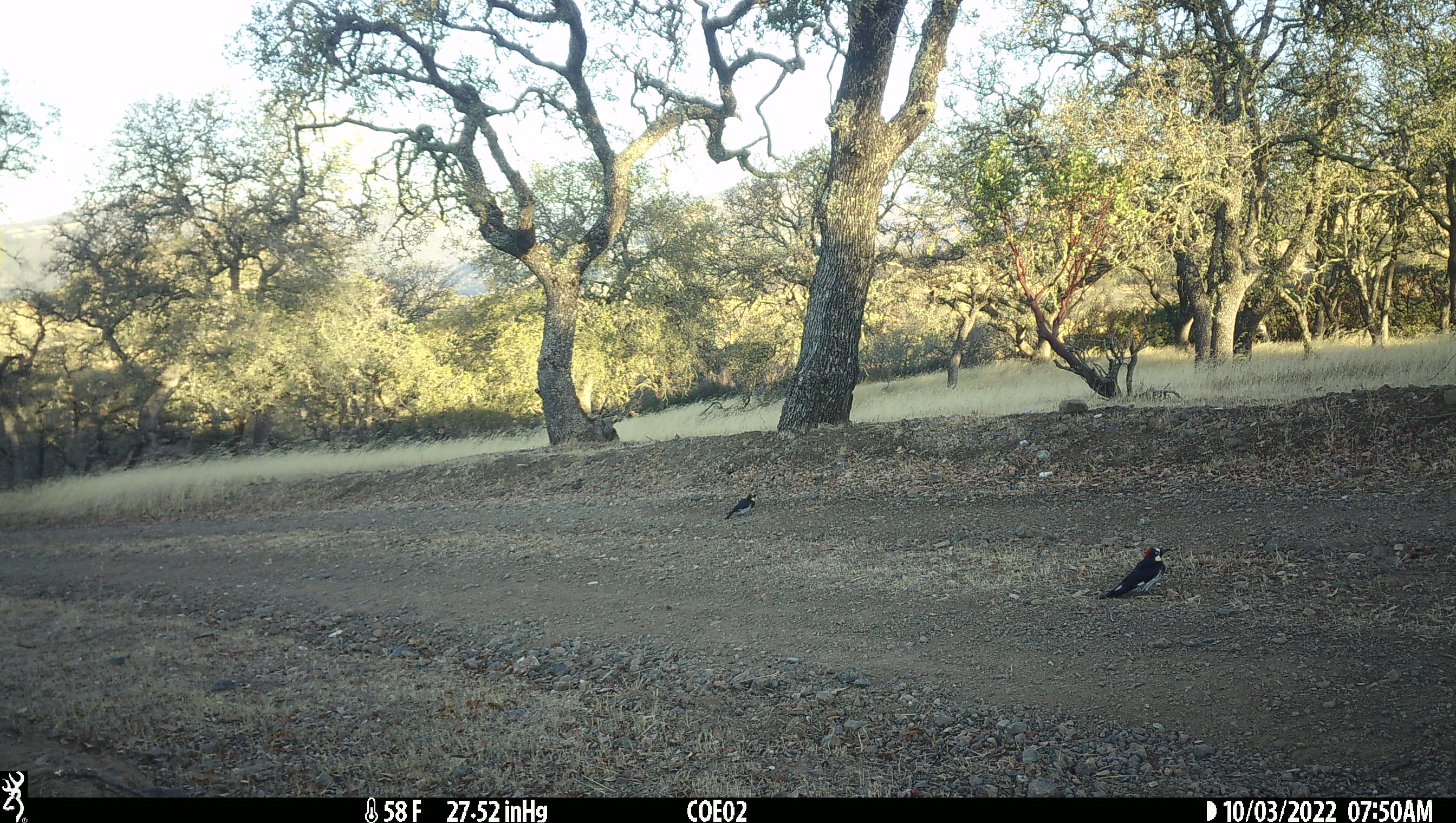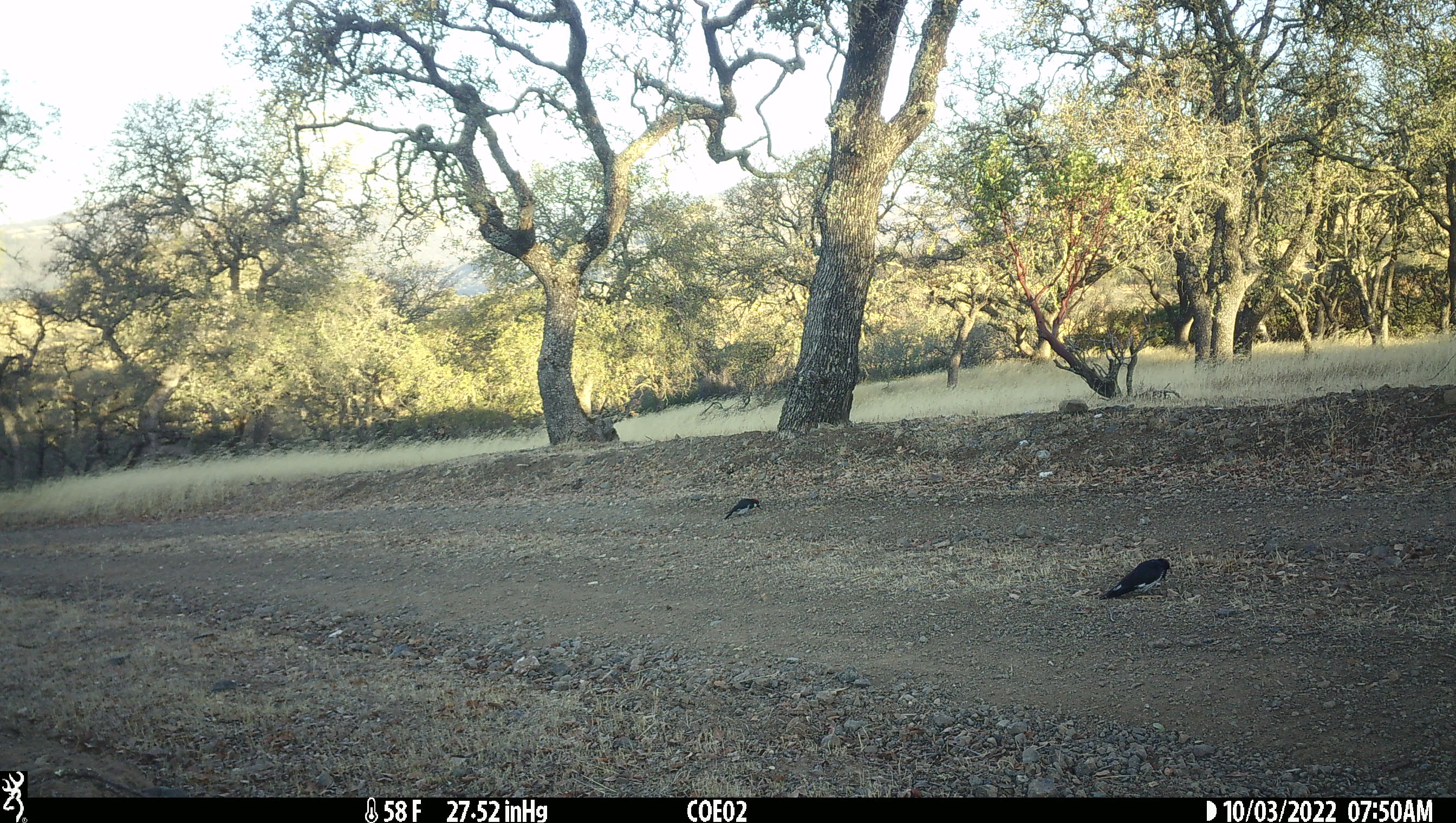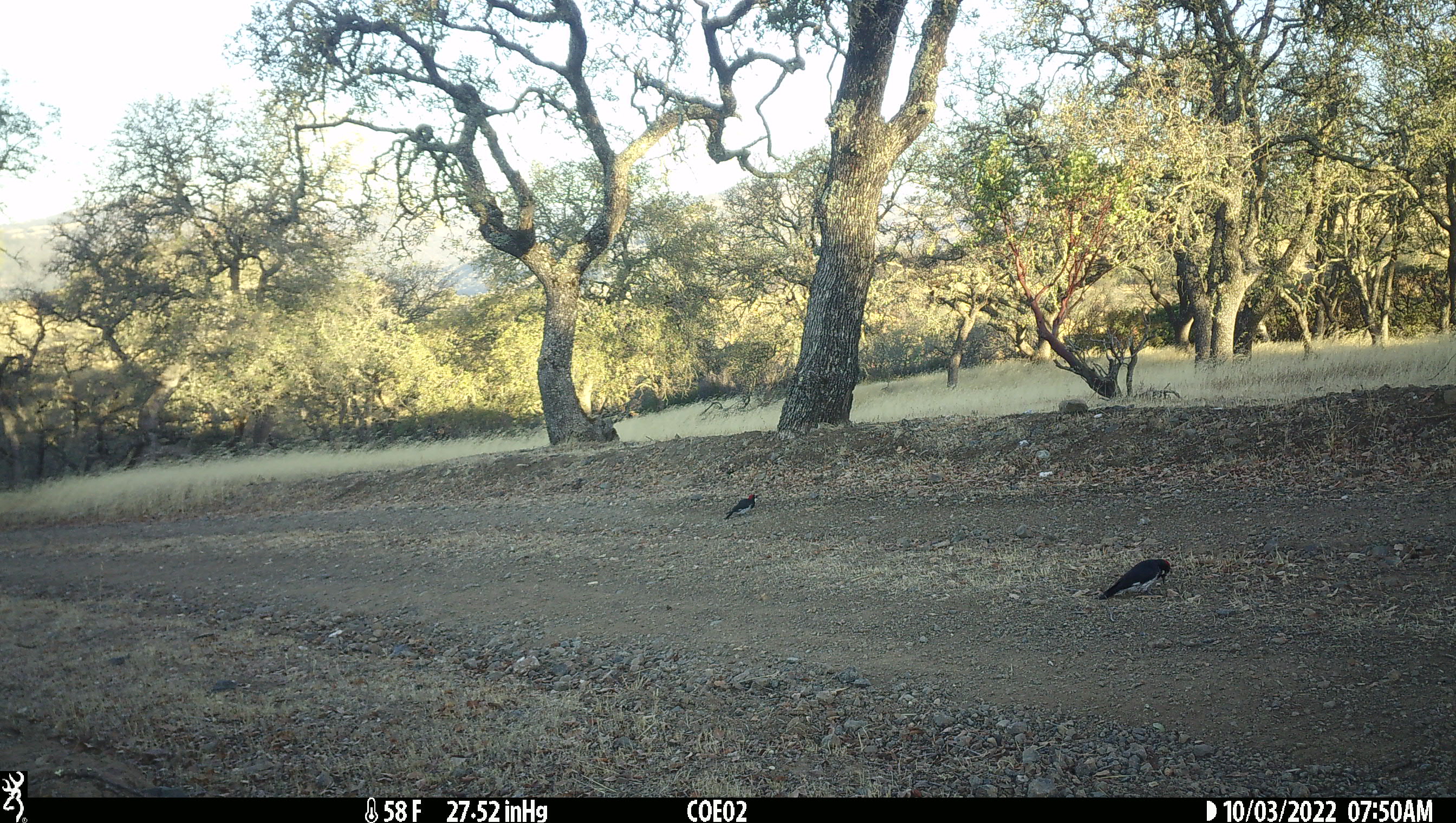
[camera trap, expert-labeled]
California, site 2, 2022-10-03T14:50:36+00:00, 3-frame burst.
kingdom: Animalia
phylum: Chordata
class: Aves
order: Piciformes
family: Picidae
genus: Melanerpes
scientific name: Melanerpes formicivorus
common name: acorn woodpecker